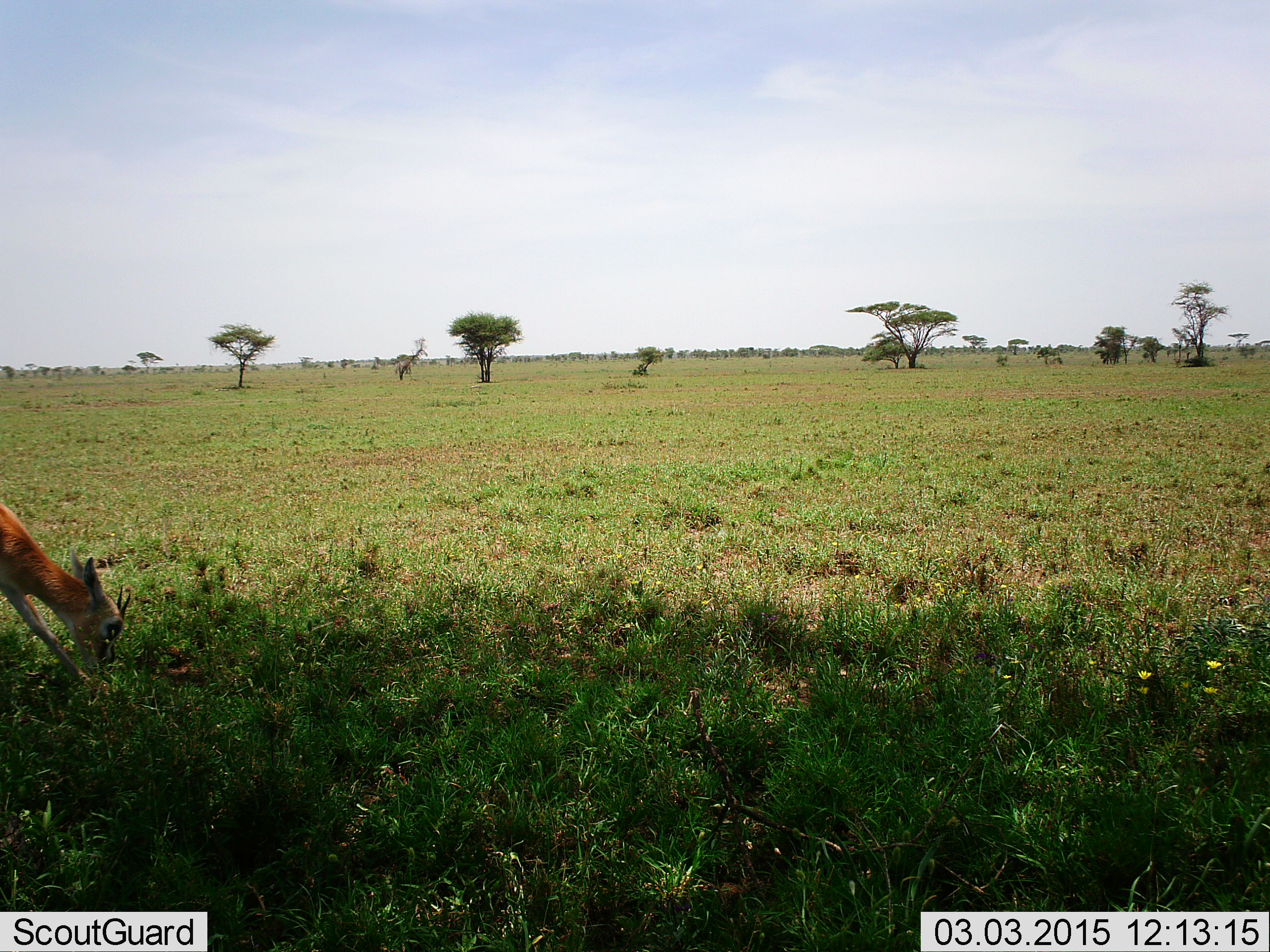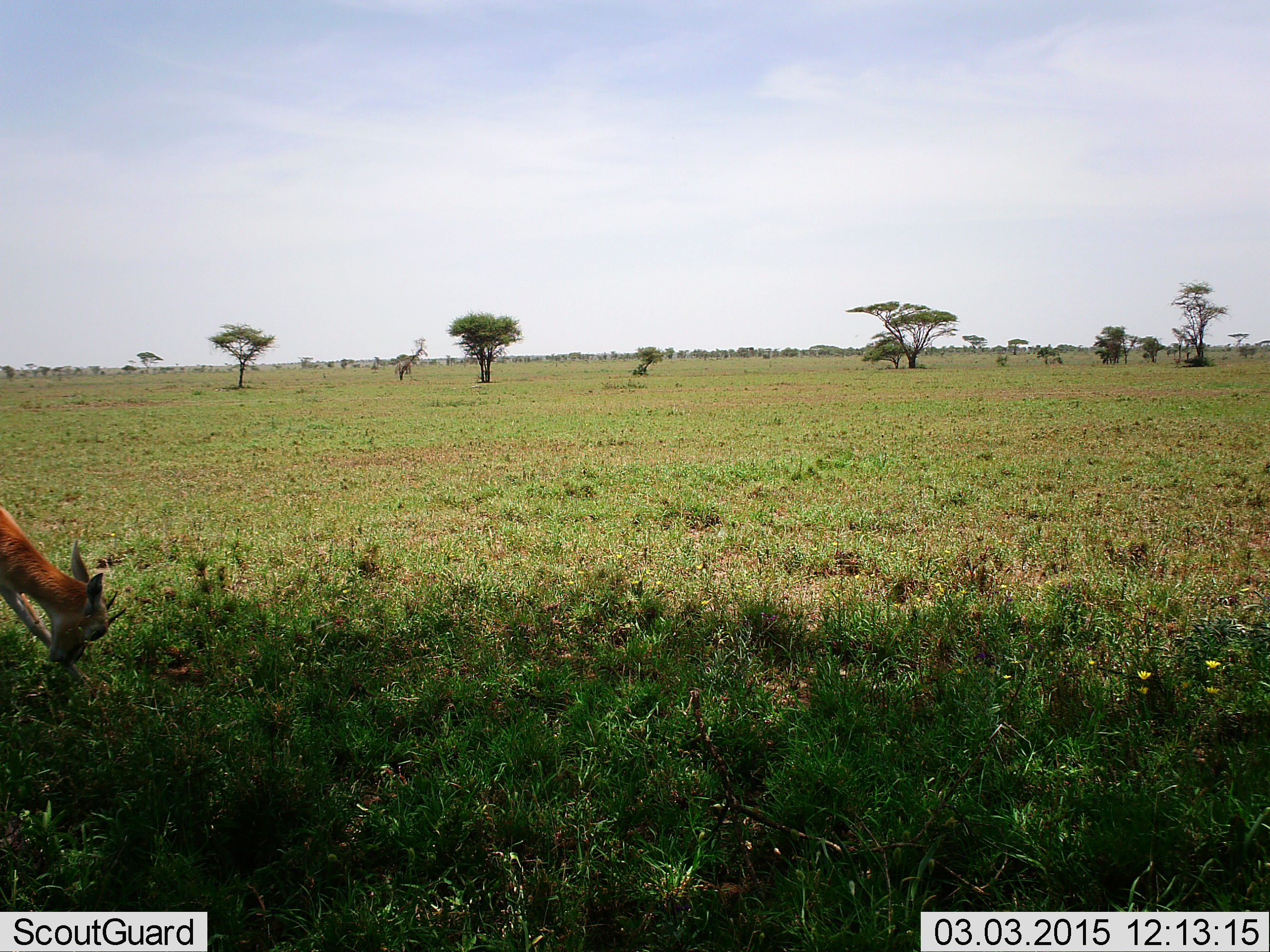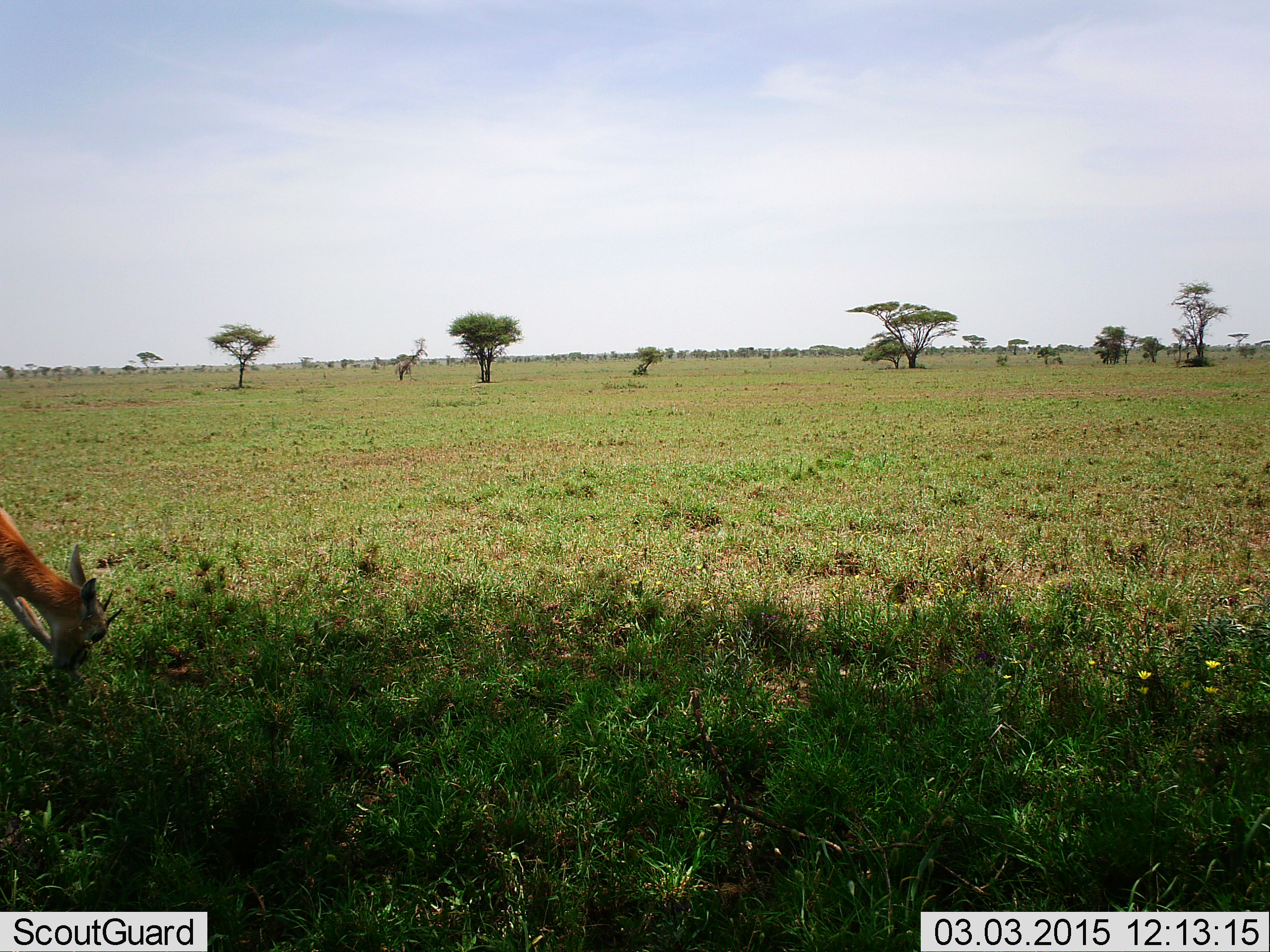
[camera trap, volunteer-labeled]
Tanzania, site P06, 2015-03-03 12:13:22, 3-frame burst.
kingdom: Animalia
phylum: Chordata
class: Mammalia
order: Artiodactyla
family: Bovidae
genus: Eudorcas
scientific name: Eudorcas thomsonii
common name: thomson's gazelle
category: gazellethomsons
Gazellethomsons (thomson's gazelle) (Eudorcas thomsonii), count 1. Behavior (volunteer vote fractions): standing 0%, resting 0%, moving 0%, interacting 0%. Young present (vote fraction): 0%. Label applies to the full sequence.